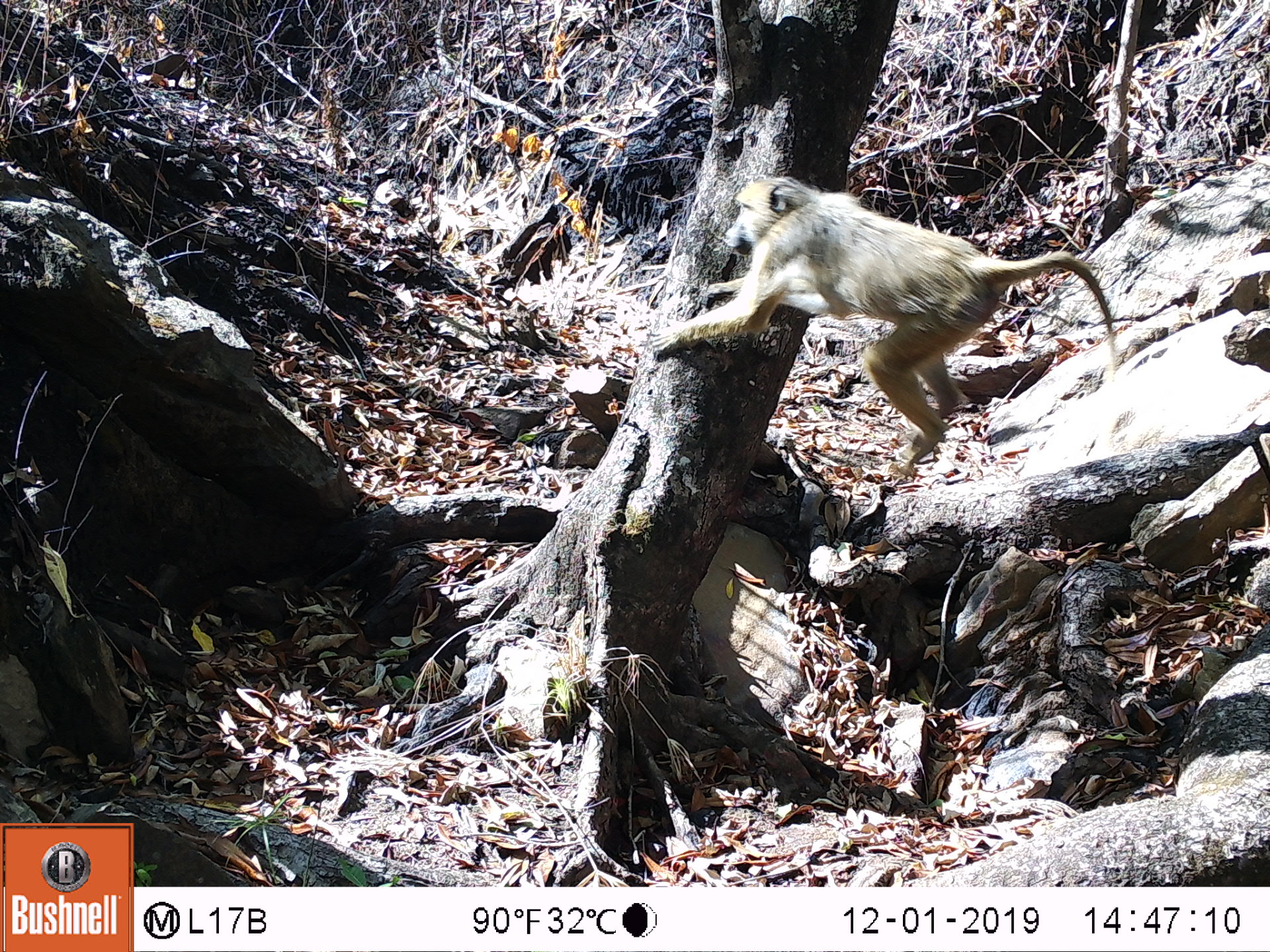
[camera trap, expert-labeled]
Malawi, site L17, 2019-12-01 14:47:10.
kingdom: Animalia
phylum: Chordata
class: Mammalia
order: Primates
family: Cercopithecidae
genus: Papio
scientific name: Papio cynocephalus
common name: yellow baboon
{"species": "yellow baboon (Papio cynocephalus)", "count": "1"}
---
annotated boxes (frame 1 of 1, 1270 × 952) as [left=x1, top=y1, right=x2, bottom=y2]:
yellow baboon: [left=647, top=178, right=1125, bottom=483]